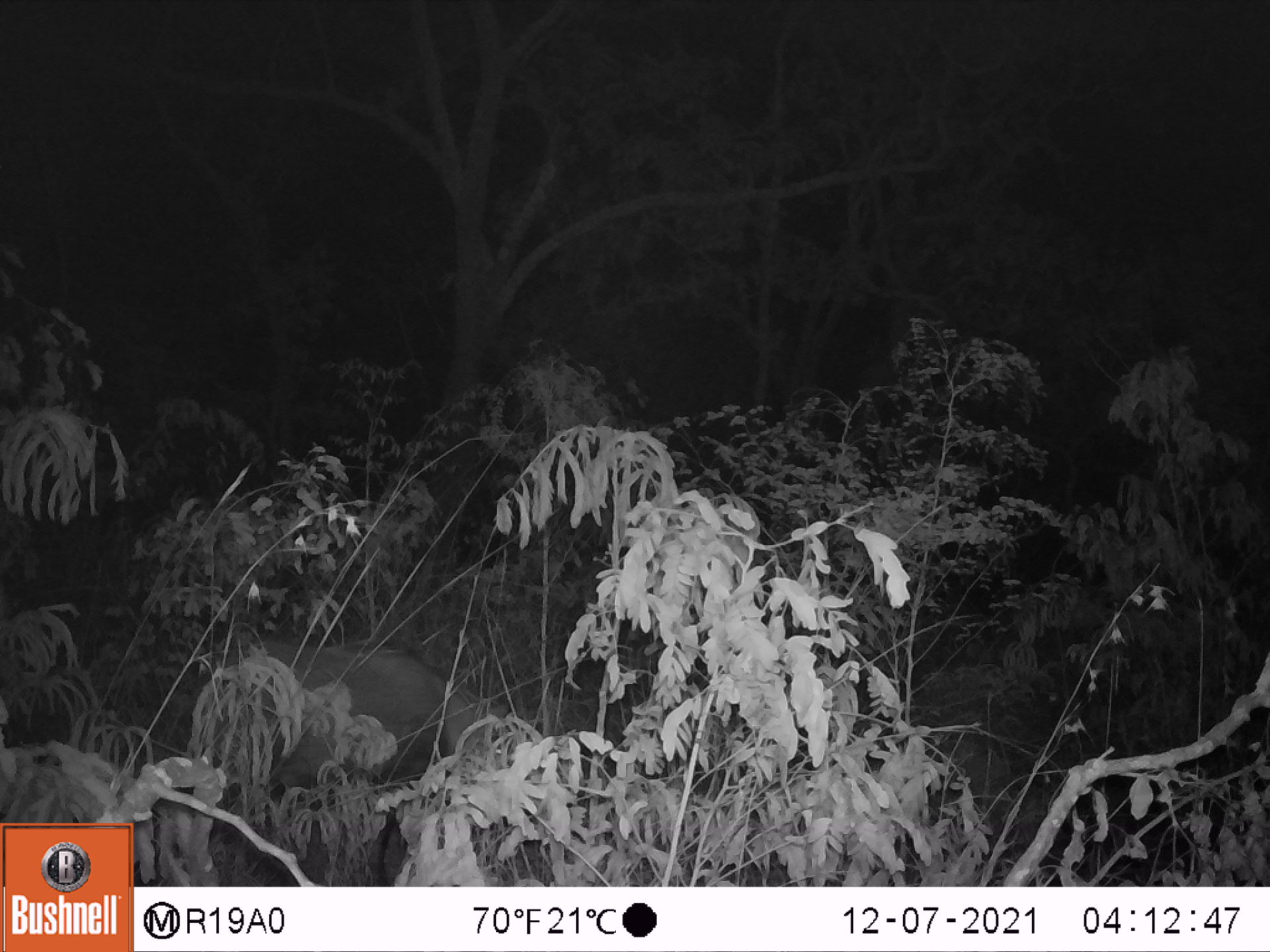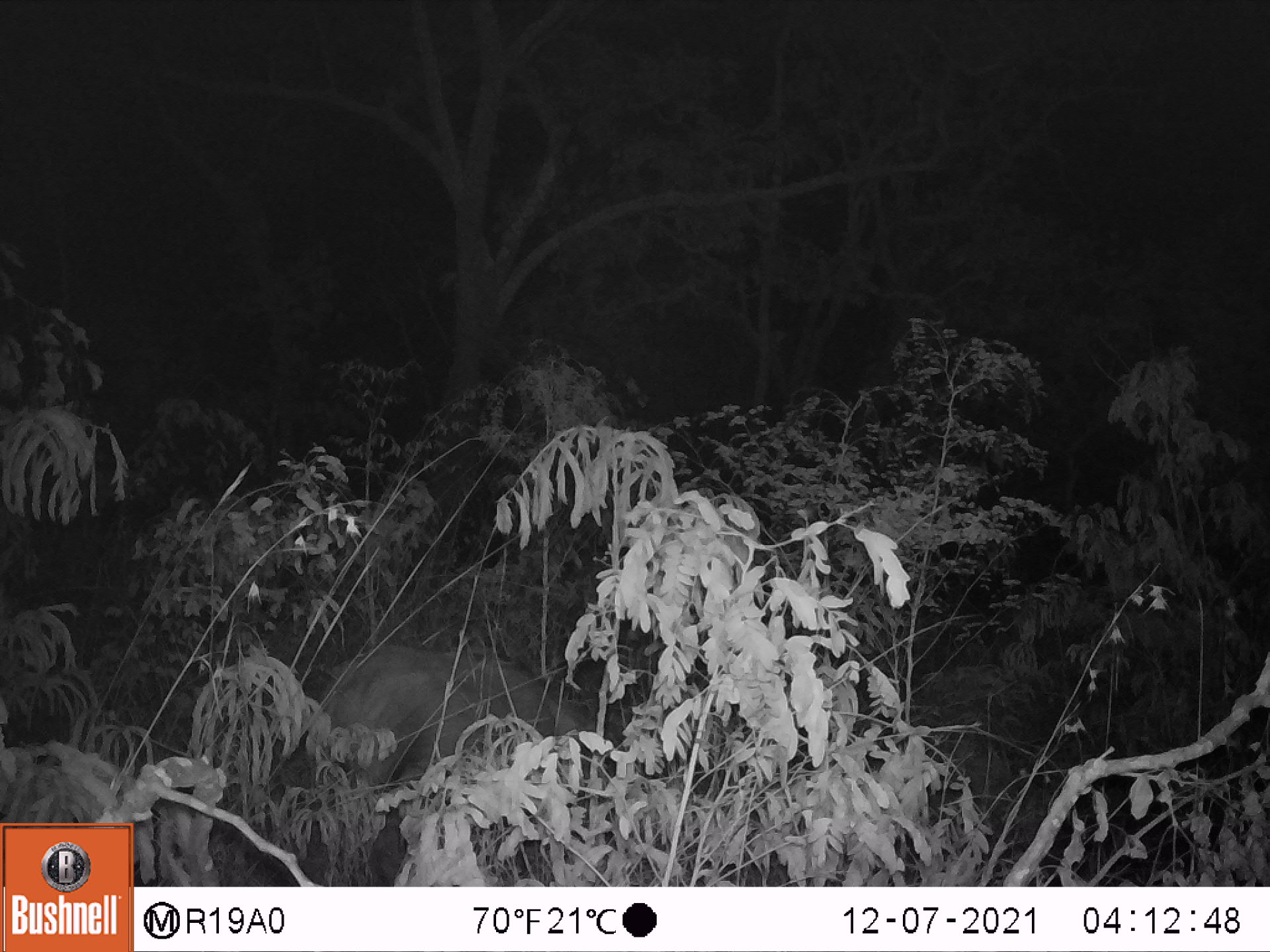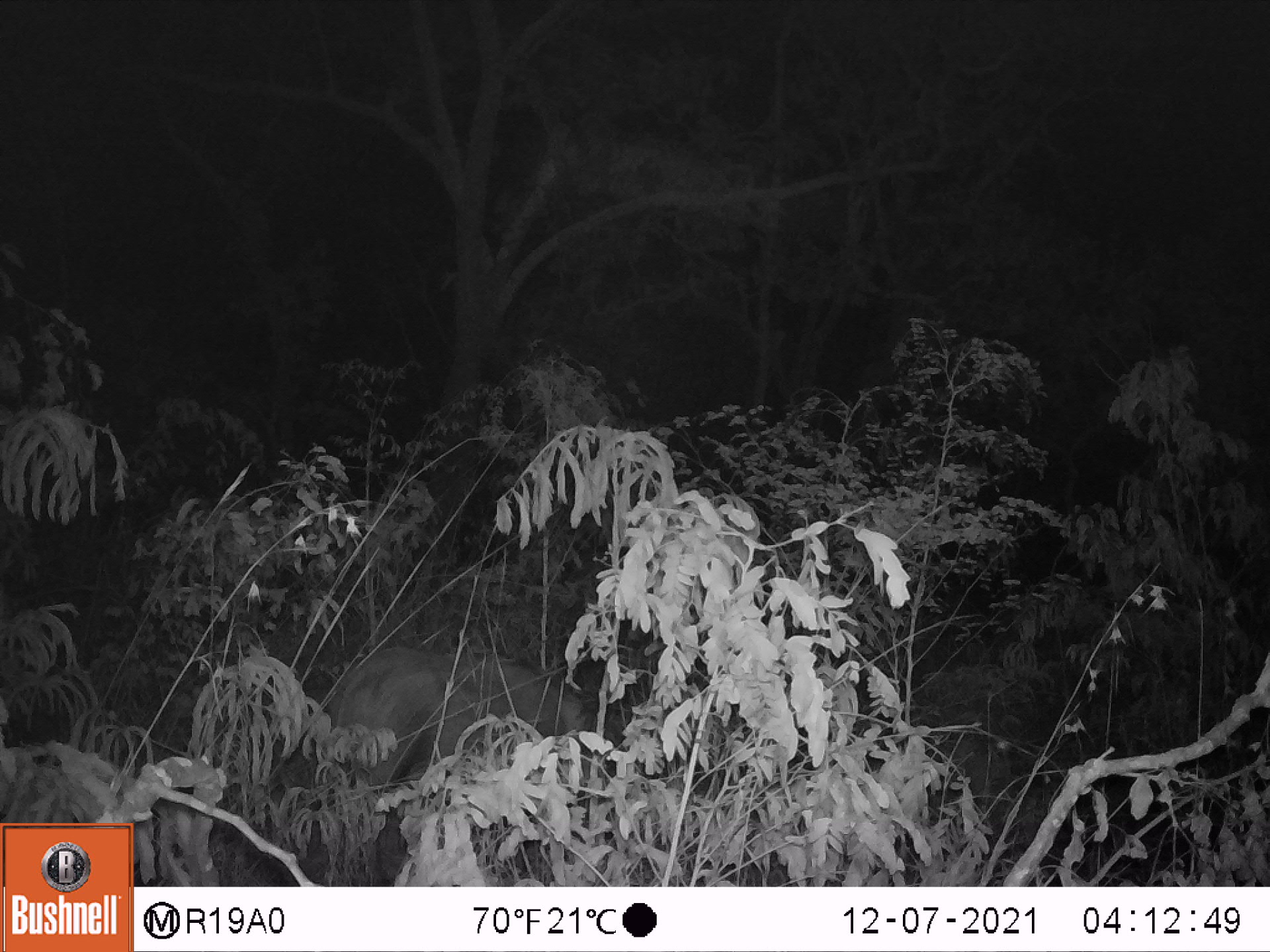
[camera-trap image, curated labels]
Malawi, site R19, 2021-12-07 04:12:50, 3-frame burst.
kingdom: Animalia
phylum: Chordata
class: Mammalia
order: Artiodactyla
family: Suidae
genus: Potamochoerus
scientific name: Potamochoerus larvatus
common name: bushpig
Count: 1.